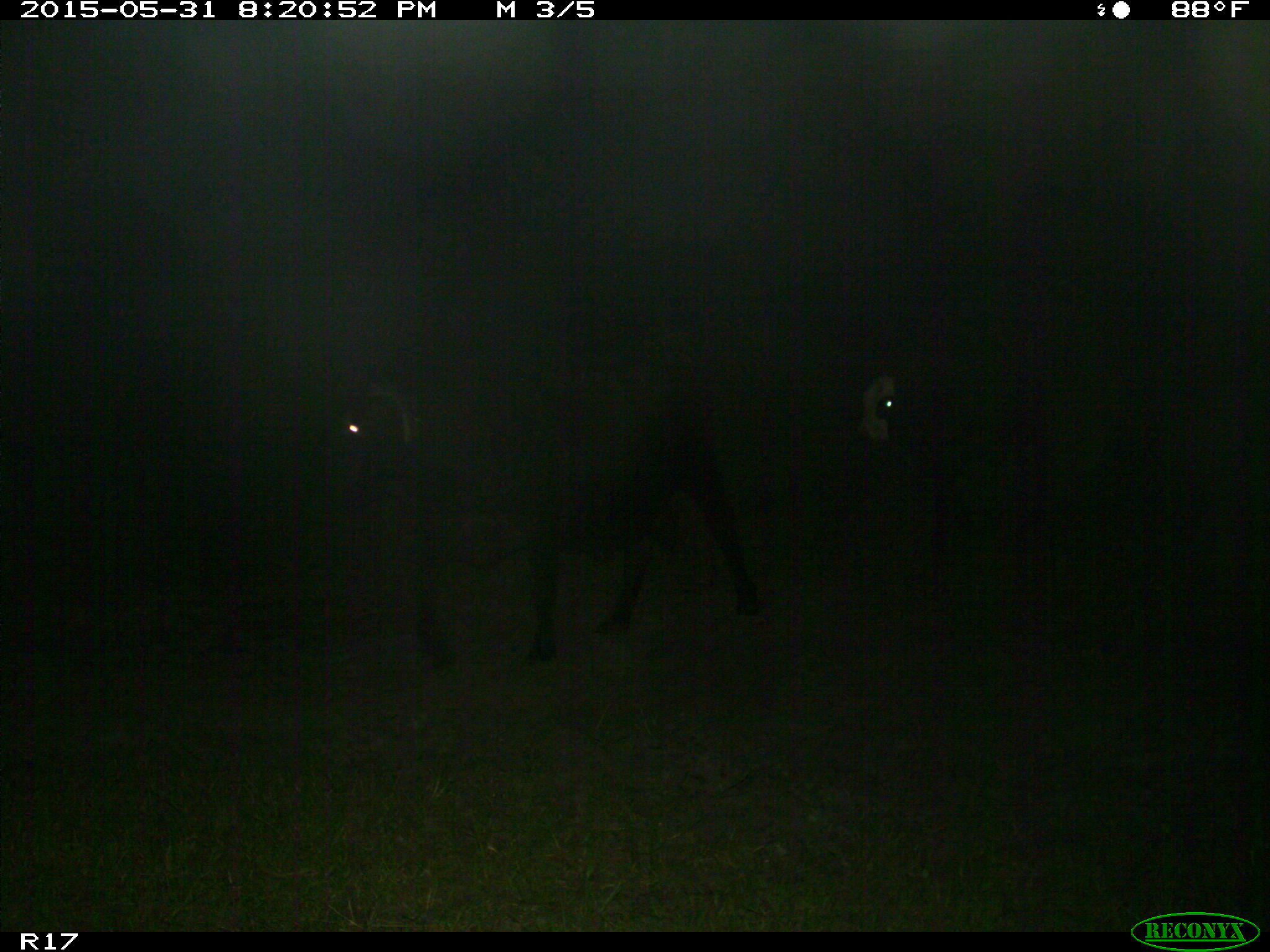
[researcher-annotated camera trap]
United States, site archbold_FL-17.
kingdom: Animalia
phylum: Chordata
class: Mammalia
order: Artiodactyla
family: Bovidae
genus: Bos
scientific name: Bos taurus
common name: domestic cow